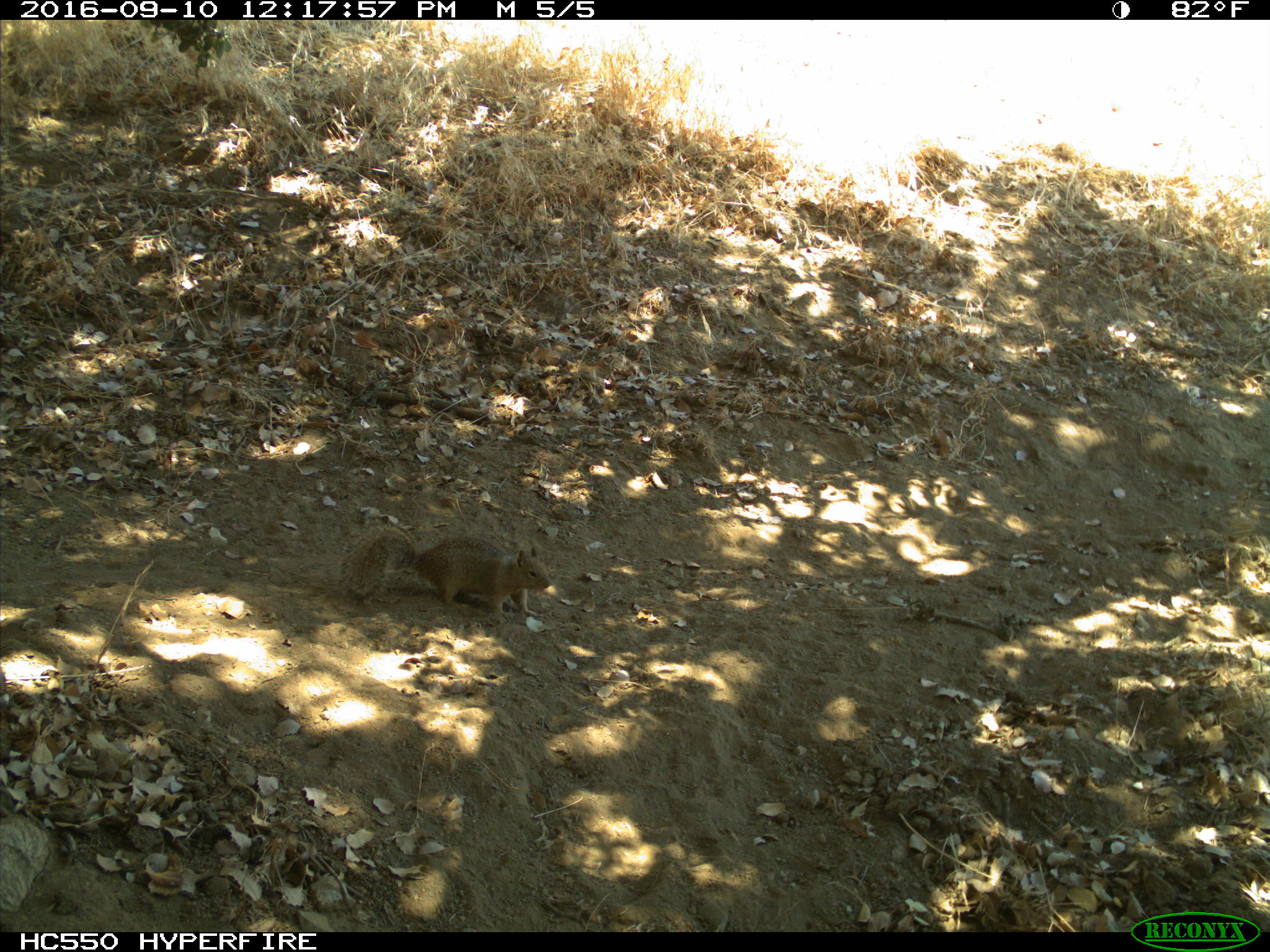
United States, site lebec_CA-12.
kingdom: Animalia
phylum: Chordata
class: Mammalia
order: Rodentia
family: Sciuridae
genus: Otospermophilus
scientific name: Otospermophilus beecheyi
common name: california ground squirrel